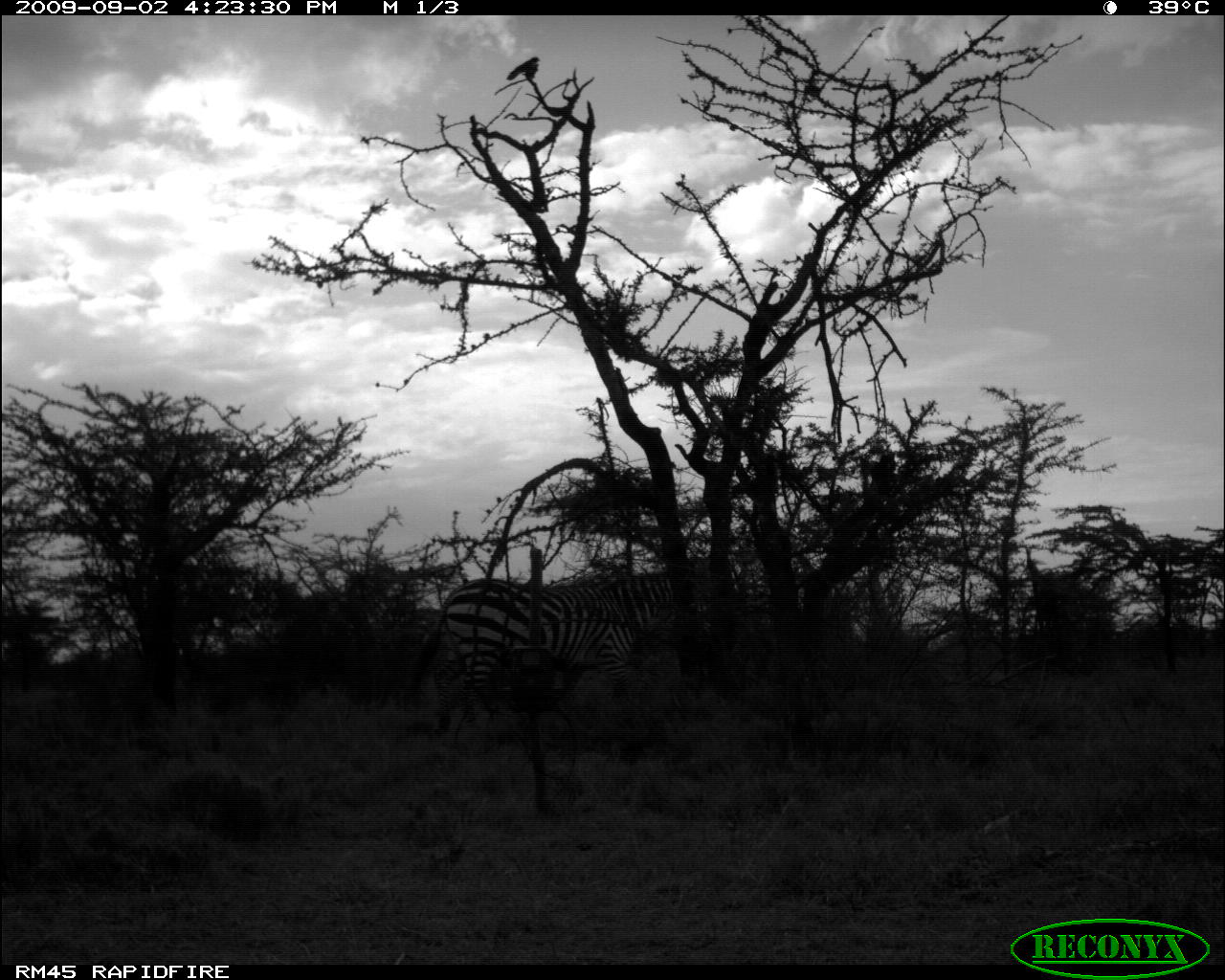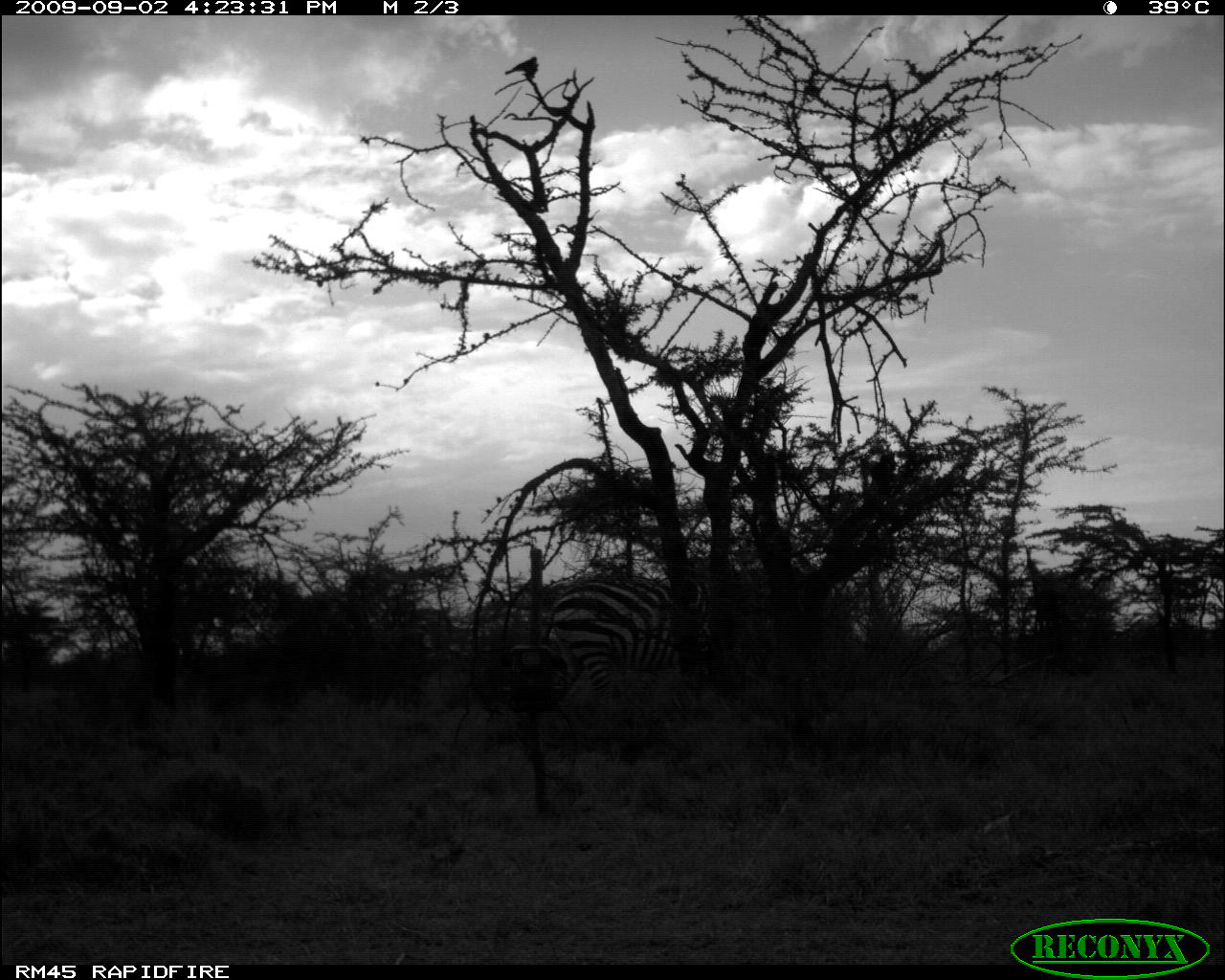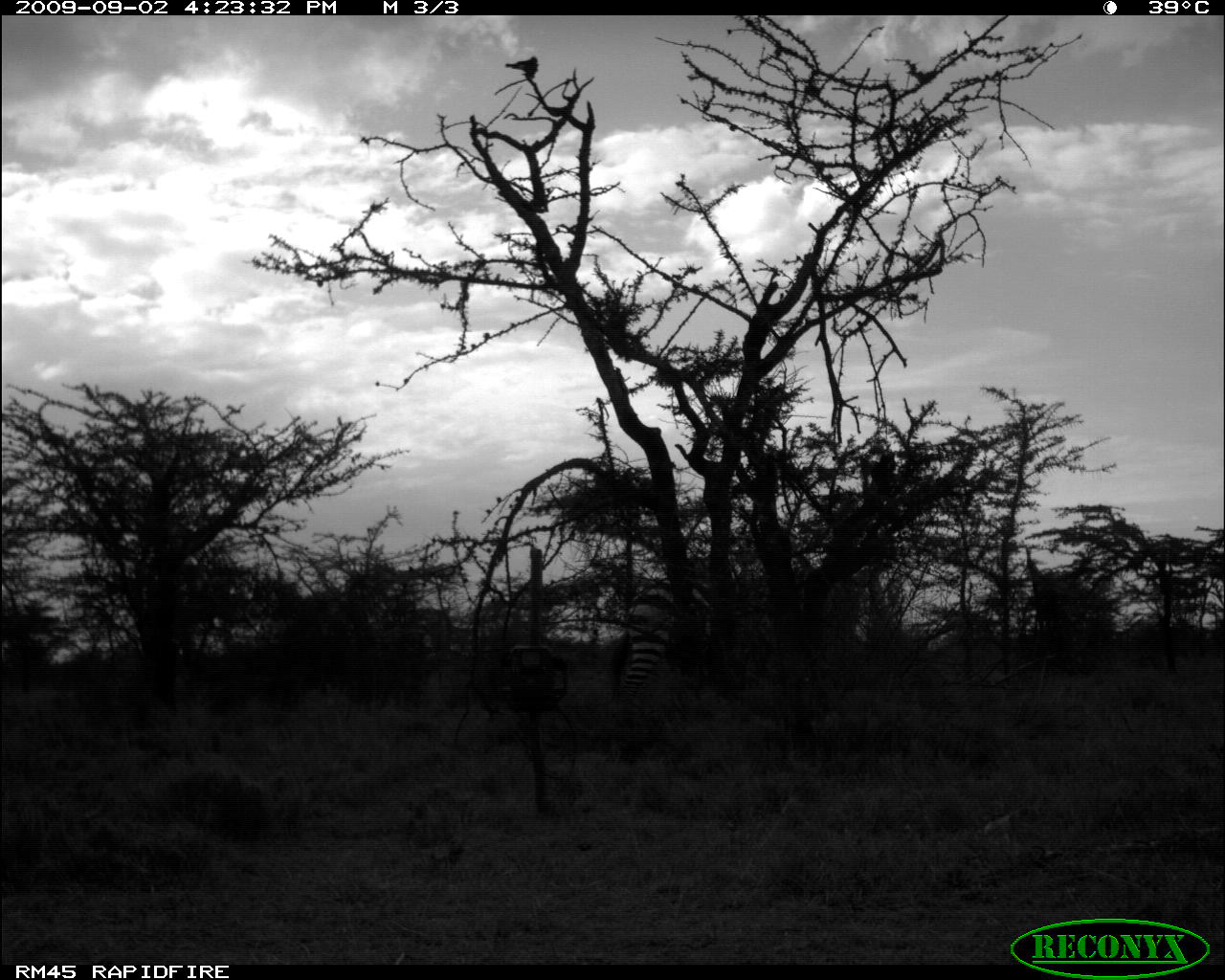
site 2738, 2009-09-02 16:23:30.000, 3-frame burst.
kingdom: Animalia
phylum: Chordata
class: Mammalia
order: Perissodactyla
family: Equidae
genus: Equus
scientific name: Equus quagga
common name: plains zebra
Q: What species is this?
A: Equus quagga (plains zebra).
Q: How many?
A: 1.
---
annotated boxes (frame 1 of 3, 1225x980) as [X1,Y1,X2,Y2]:
equus quagga: [416,573,678,735]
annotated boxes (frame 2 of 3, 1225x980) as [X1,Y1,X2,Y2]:
equus quagga: [550,571,678,701]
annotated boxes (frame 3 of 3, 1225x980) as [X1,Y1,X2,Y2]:
equus quagga: [625,581,709,703]